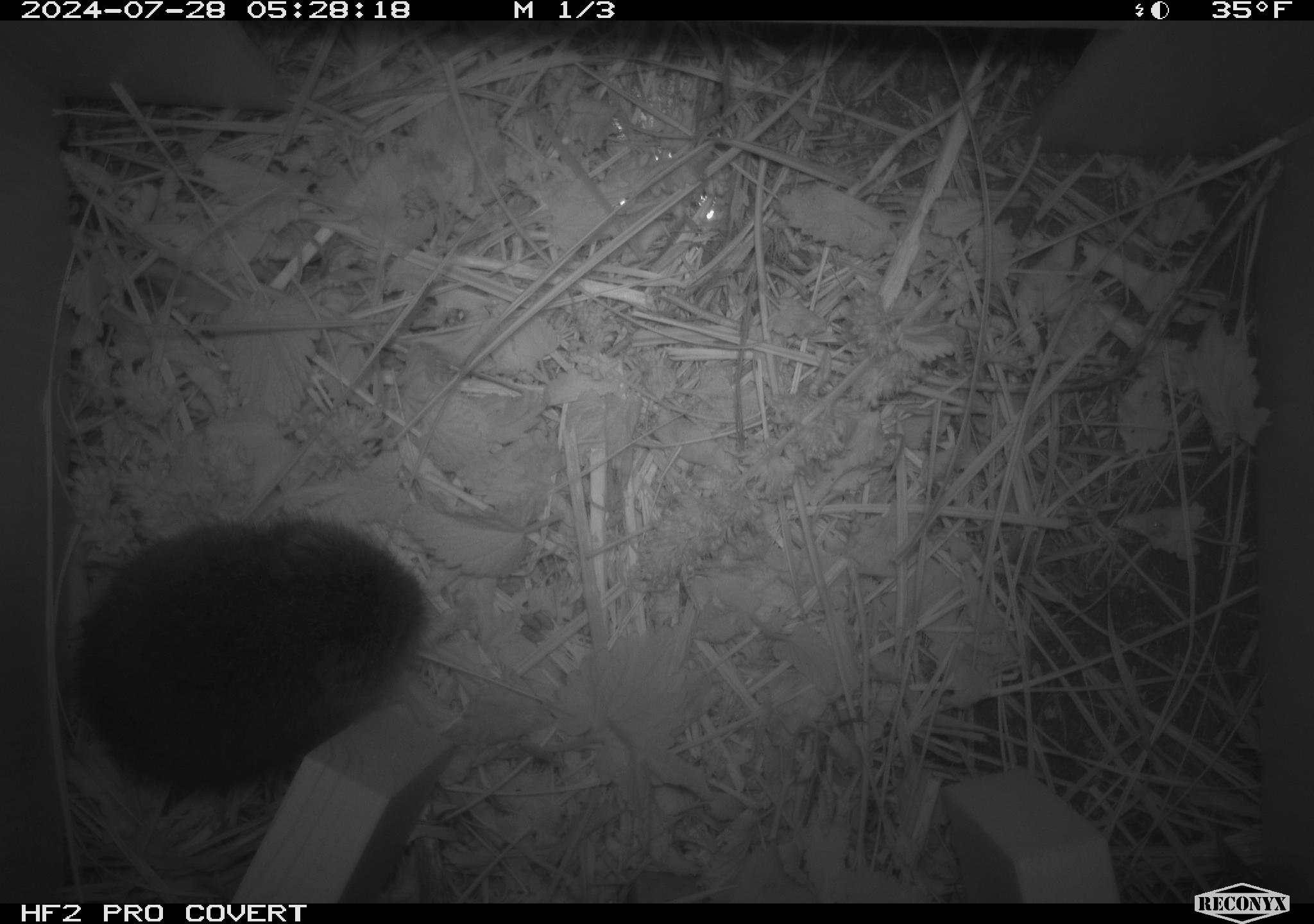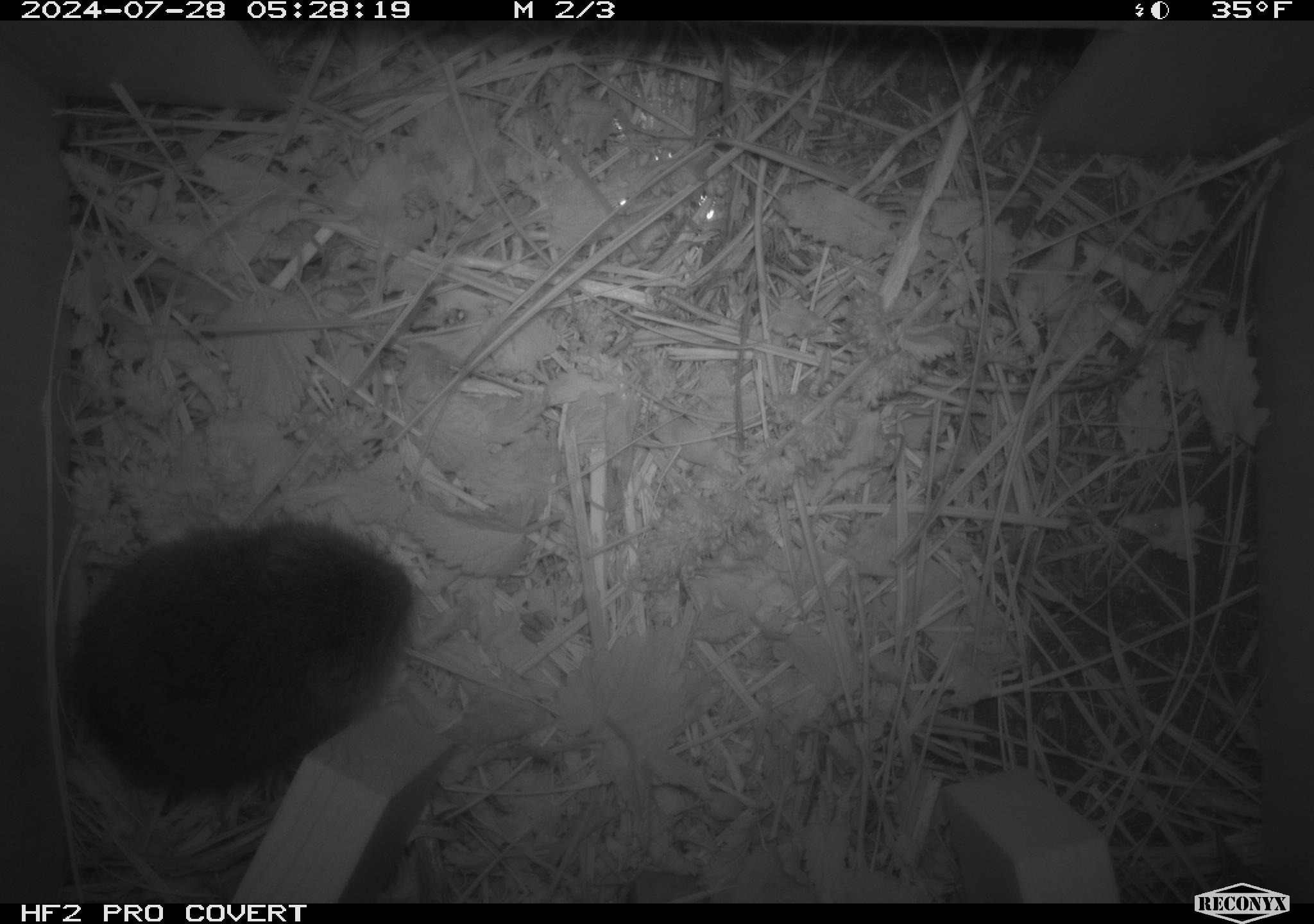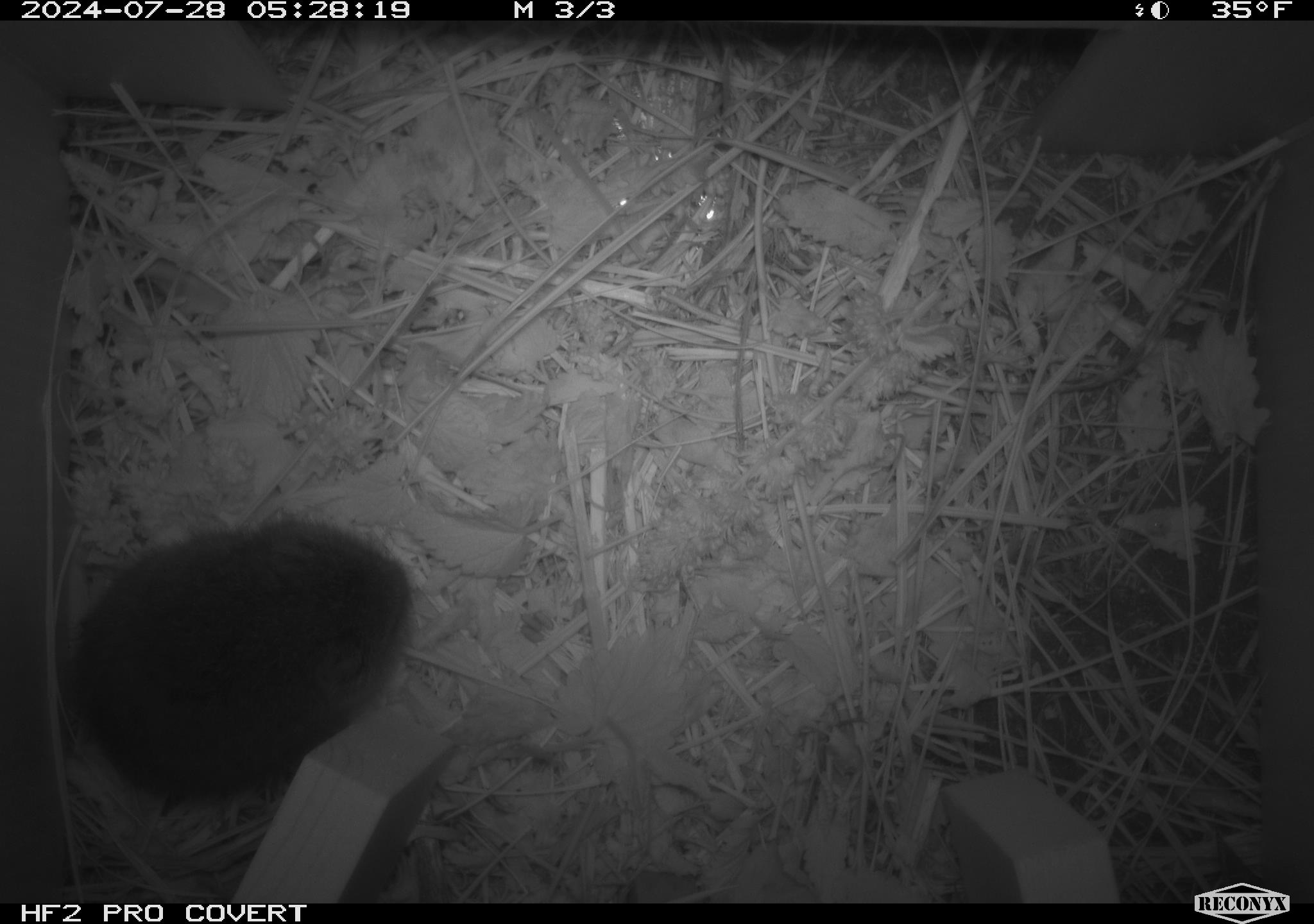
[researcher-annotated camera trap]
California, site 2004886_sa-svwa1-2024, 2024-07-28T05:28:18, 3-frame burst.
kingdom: Animalia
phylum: Chordata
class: Mammalia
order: Rodentia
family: Cricetidae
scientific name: Arvicolinae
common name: voles, lemmings, and muskrats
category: arvicolinae subfamily